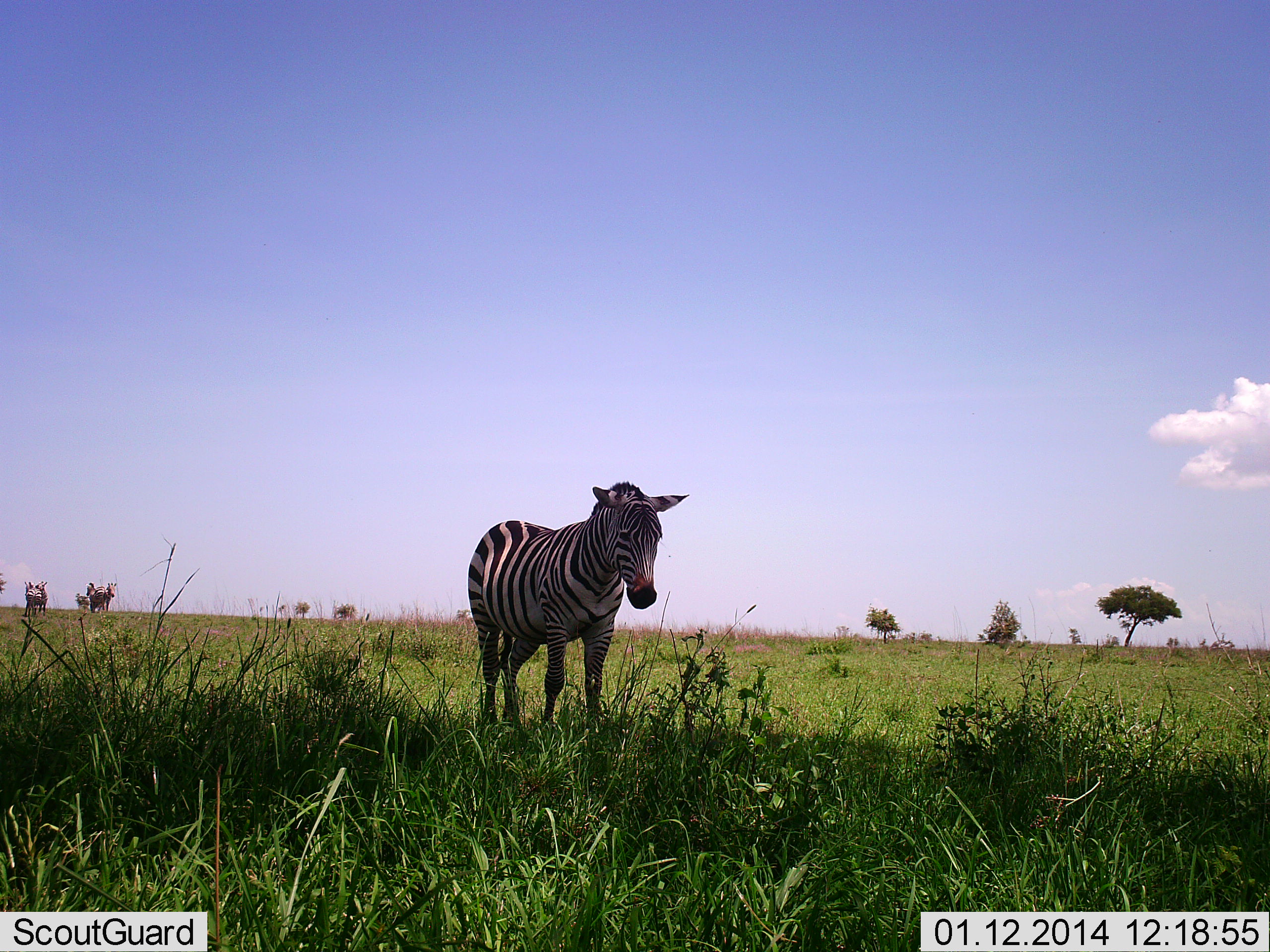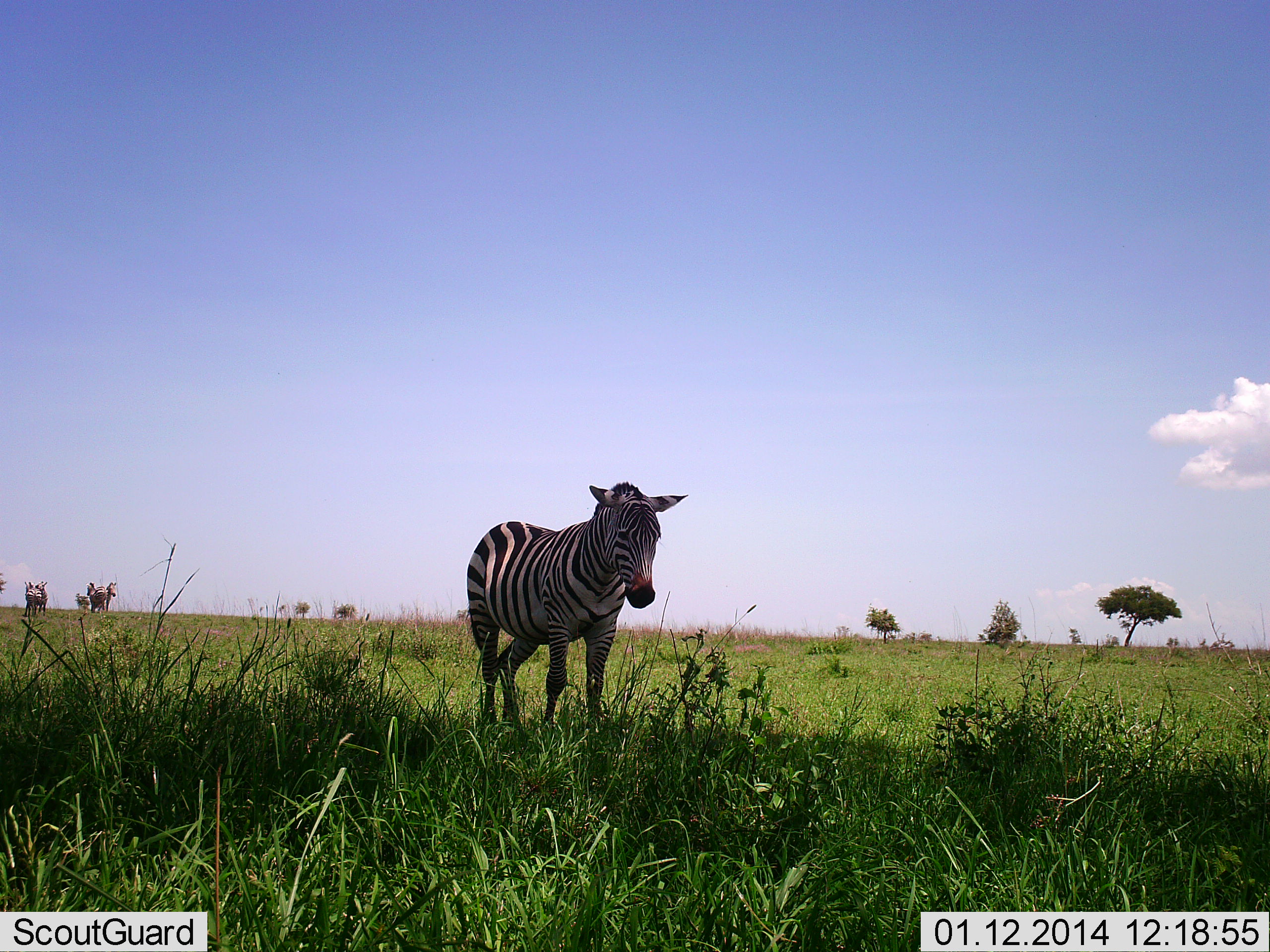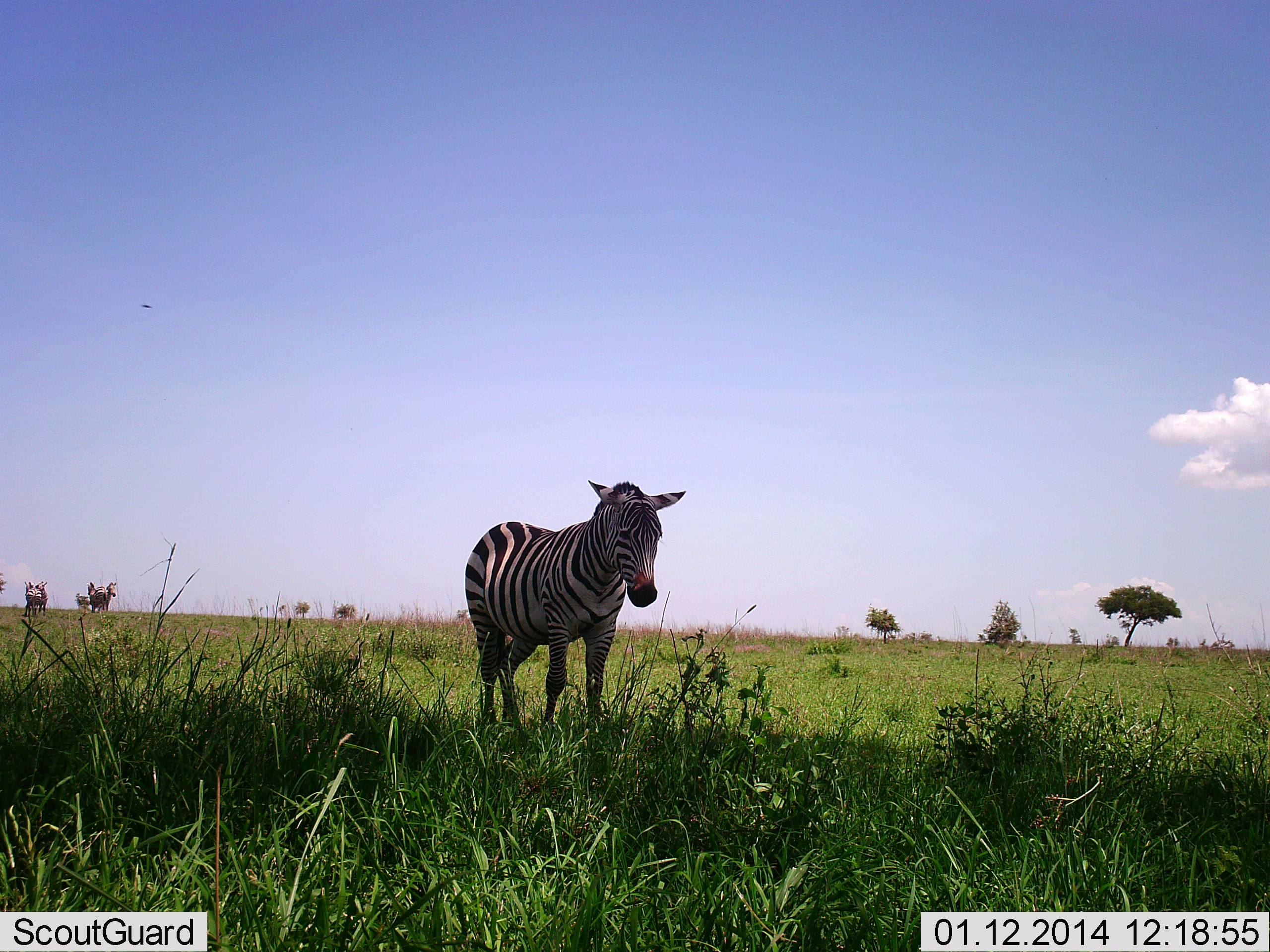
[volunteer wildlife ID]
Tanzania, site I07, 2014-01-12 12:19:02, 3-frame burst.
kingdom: Animalia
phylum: Chordata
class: Mammalia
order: Perissodactyla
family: Equidae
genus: Equus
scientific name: Equus quagga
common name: plains zebra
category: zebra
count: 1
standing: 100%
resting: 0%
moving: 0%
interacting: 0%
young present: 0%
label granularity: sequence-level